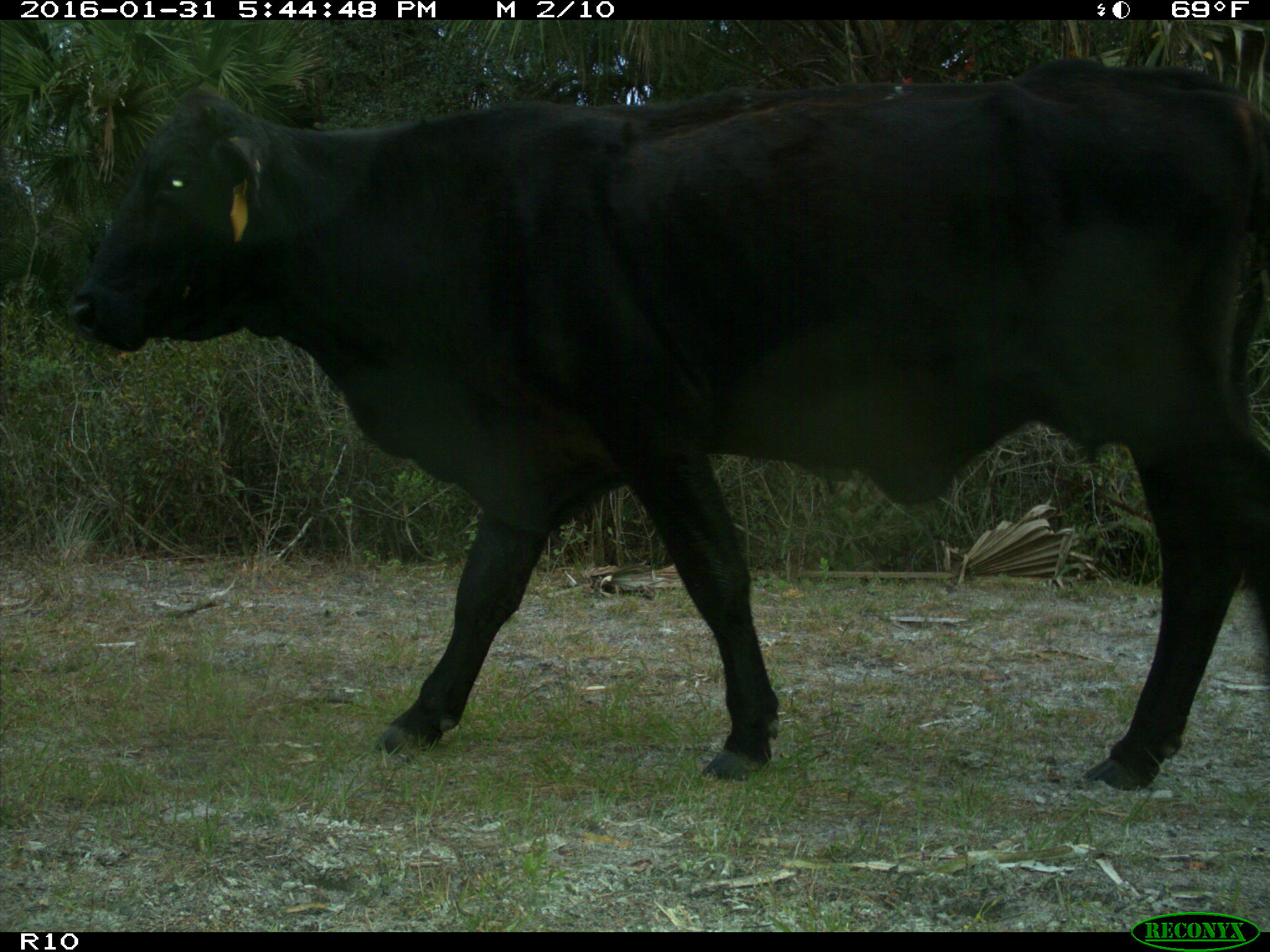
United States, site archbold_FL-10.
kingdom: Animalia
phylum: Chordata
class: Mammalia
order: Artiodactyla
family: Bovidae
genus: Bos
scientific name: Bos taurus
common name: domestic cow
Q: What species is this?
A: Bos taurus (domestic cow).